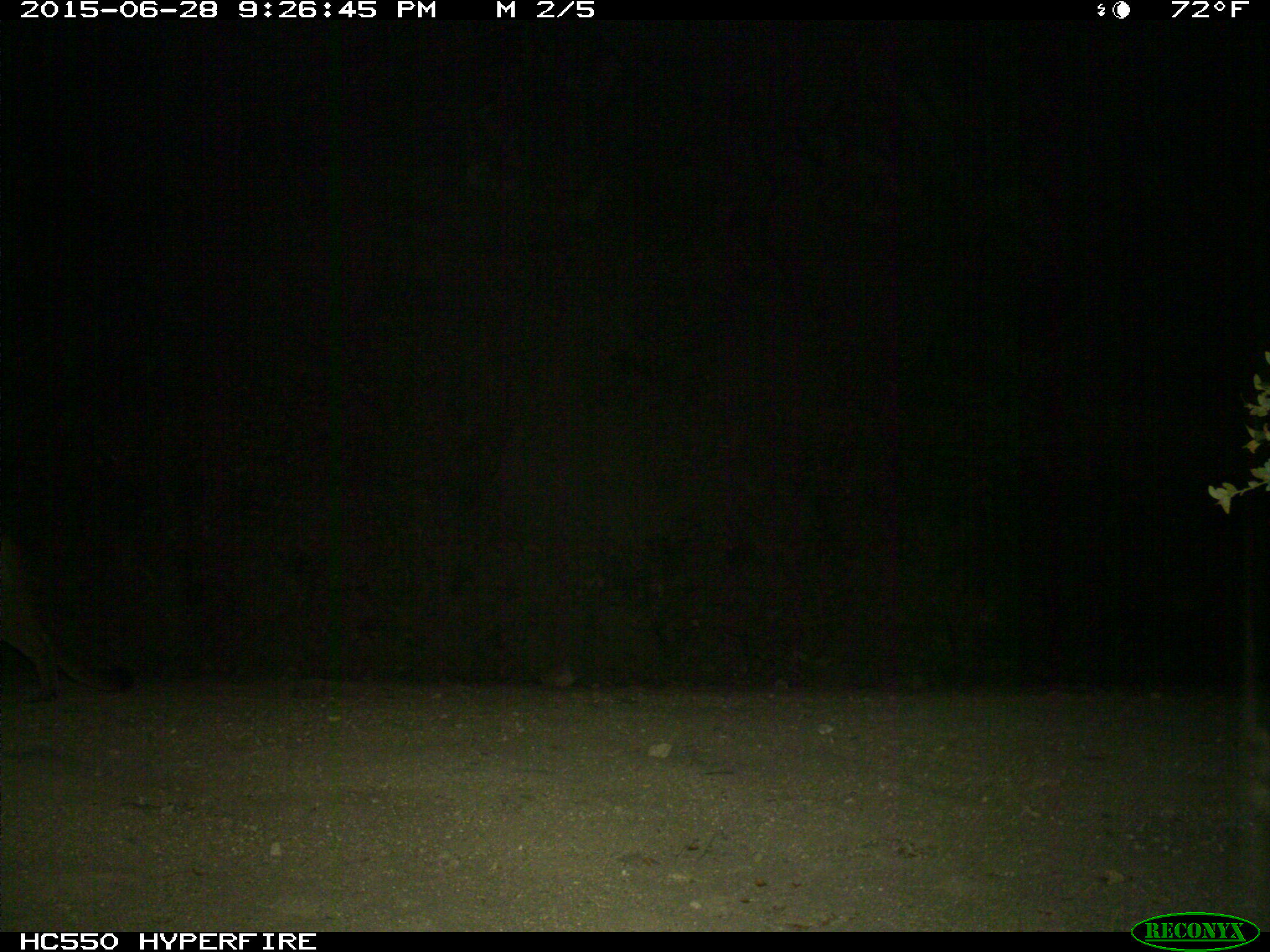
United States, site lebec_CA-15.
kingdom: Animalia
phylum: Chordata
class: Mammalia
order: Carnivora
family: Felidae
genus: Puma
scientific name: Puma concolor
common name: mountain lion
Puma concolor (mountain lion).